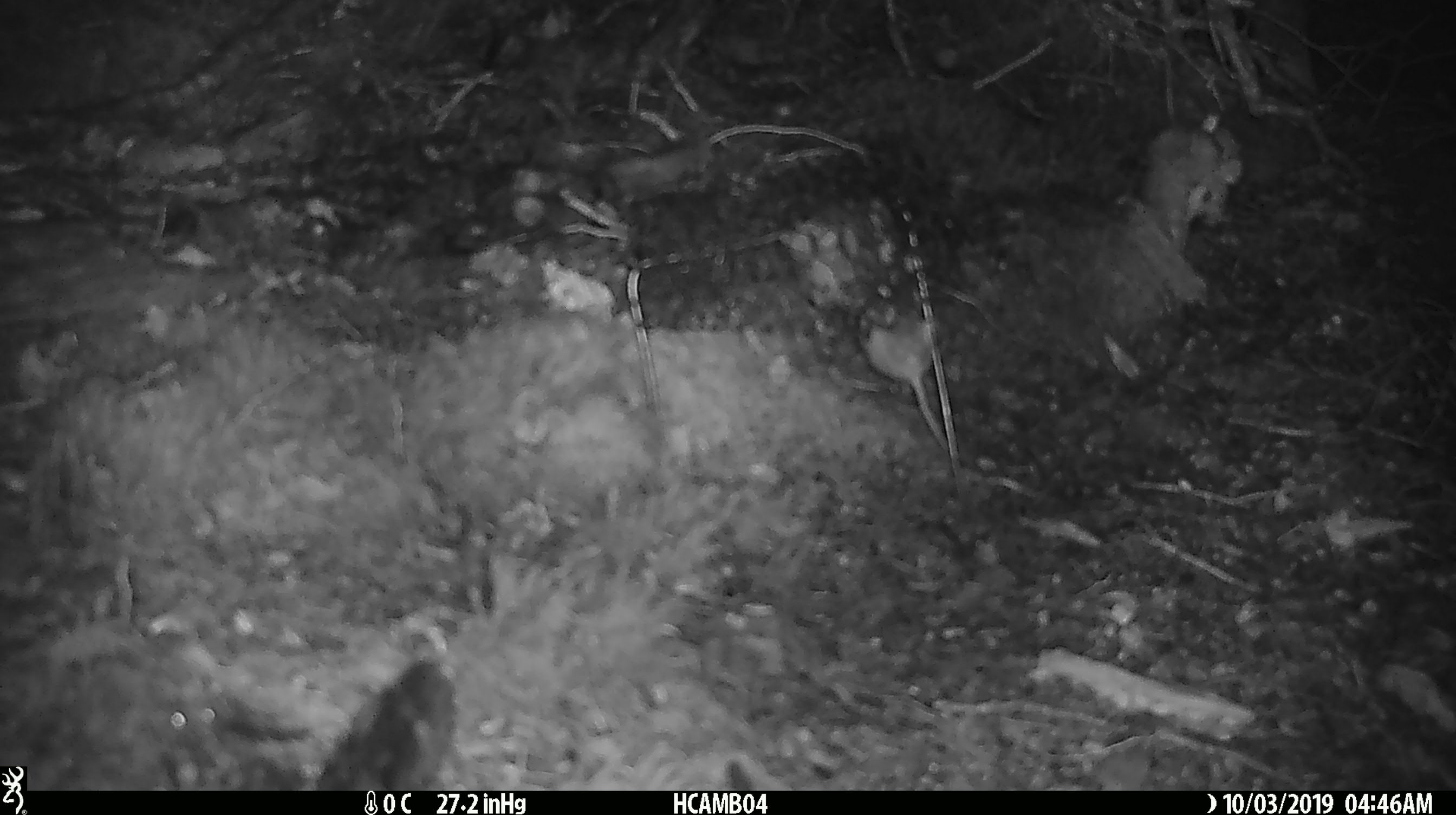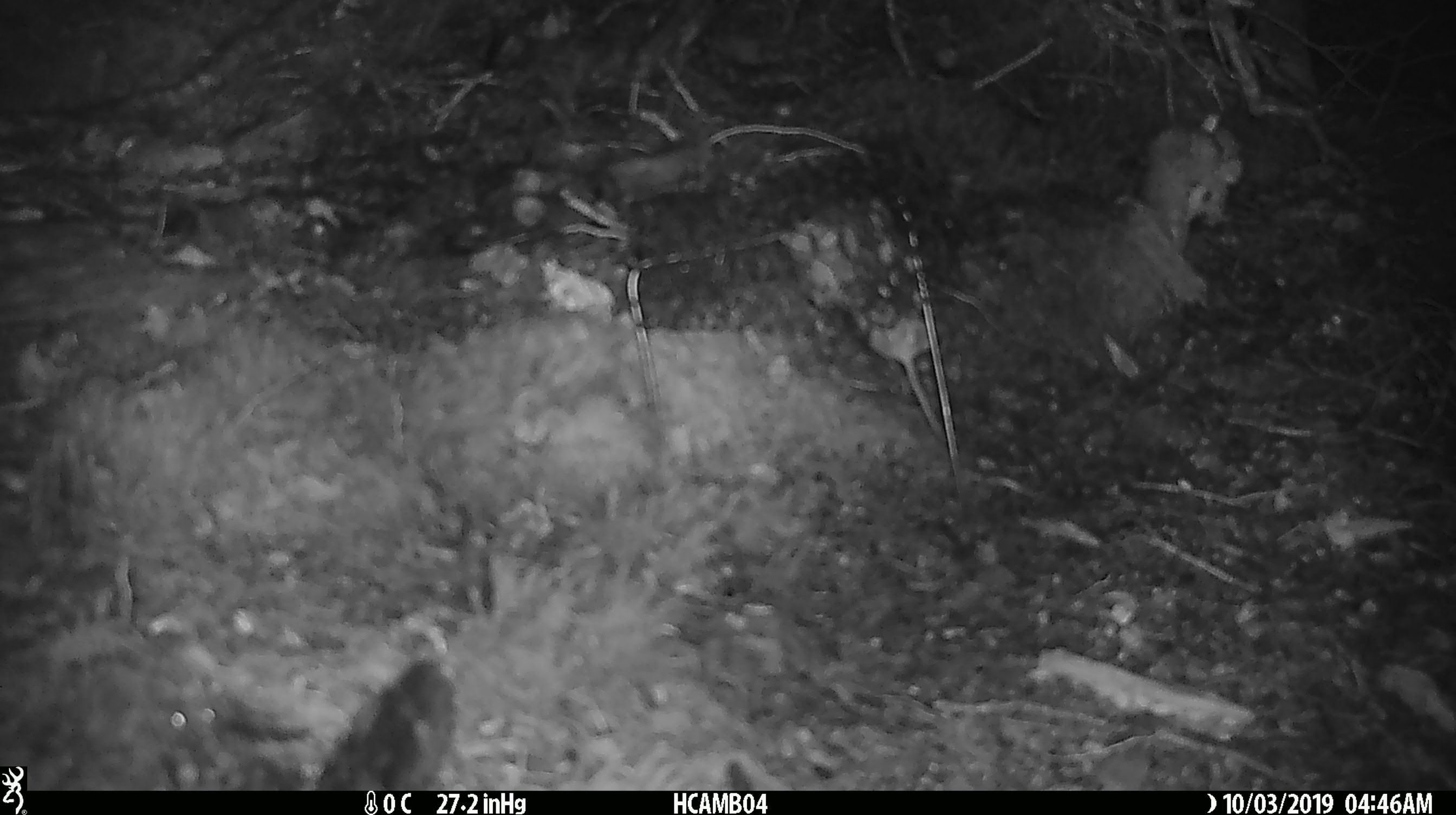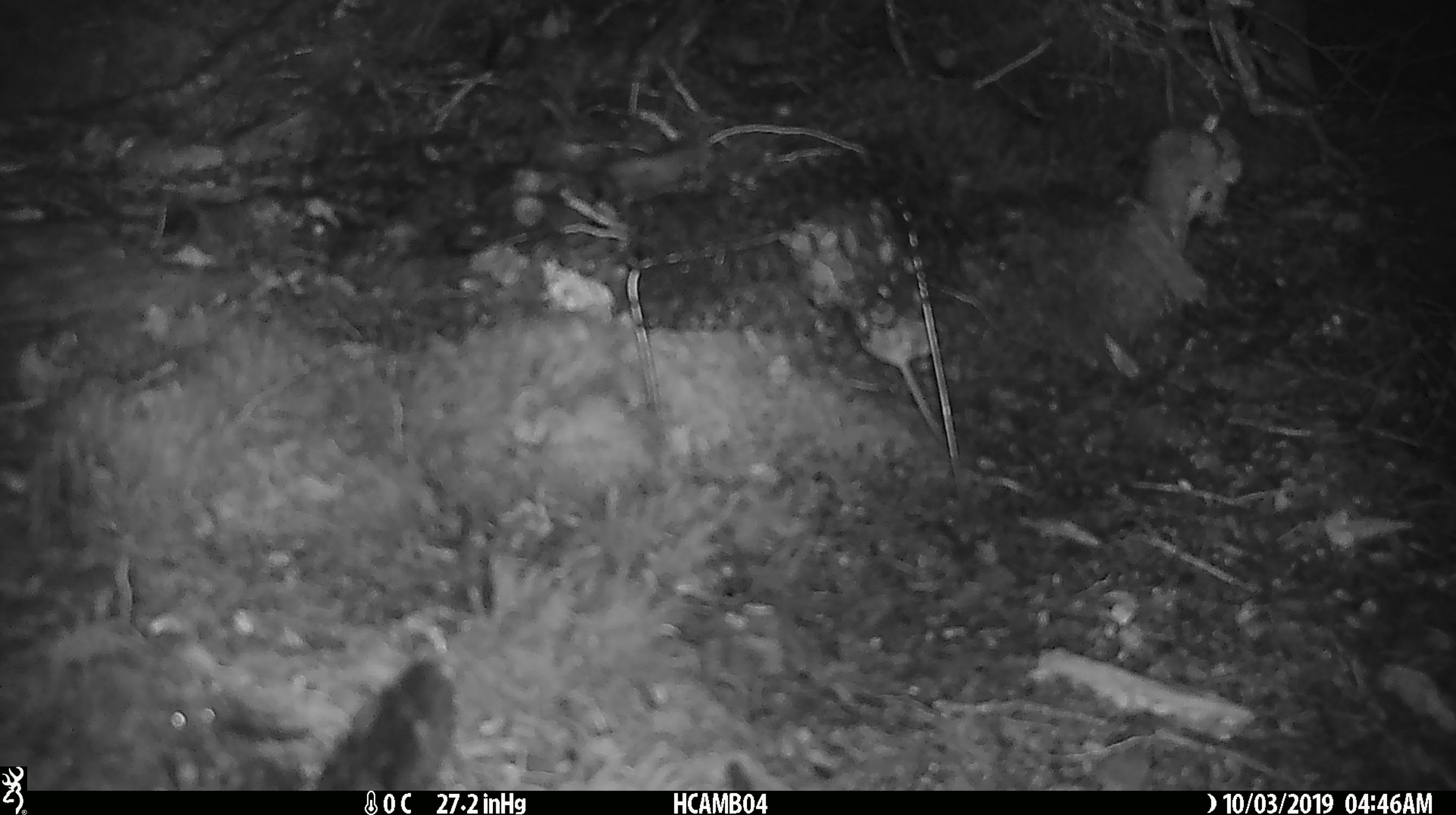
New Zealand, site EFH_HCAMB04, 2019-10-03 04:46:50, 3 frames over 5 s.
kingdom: Animalia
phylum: Chordata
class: Mammalia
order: Rodentia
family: Muridae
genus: Mus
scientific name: Mus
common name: mouse